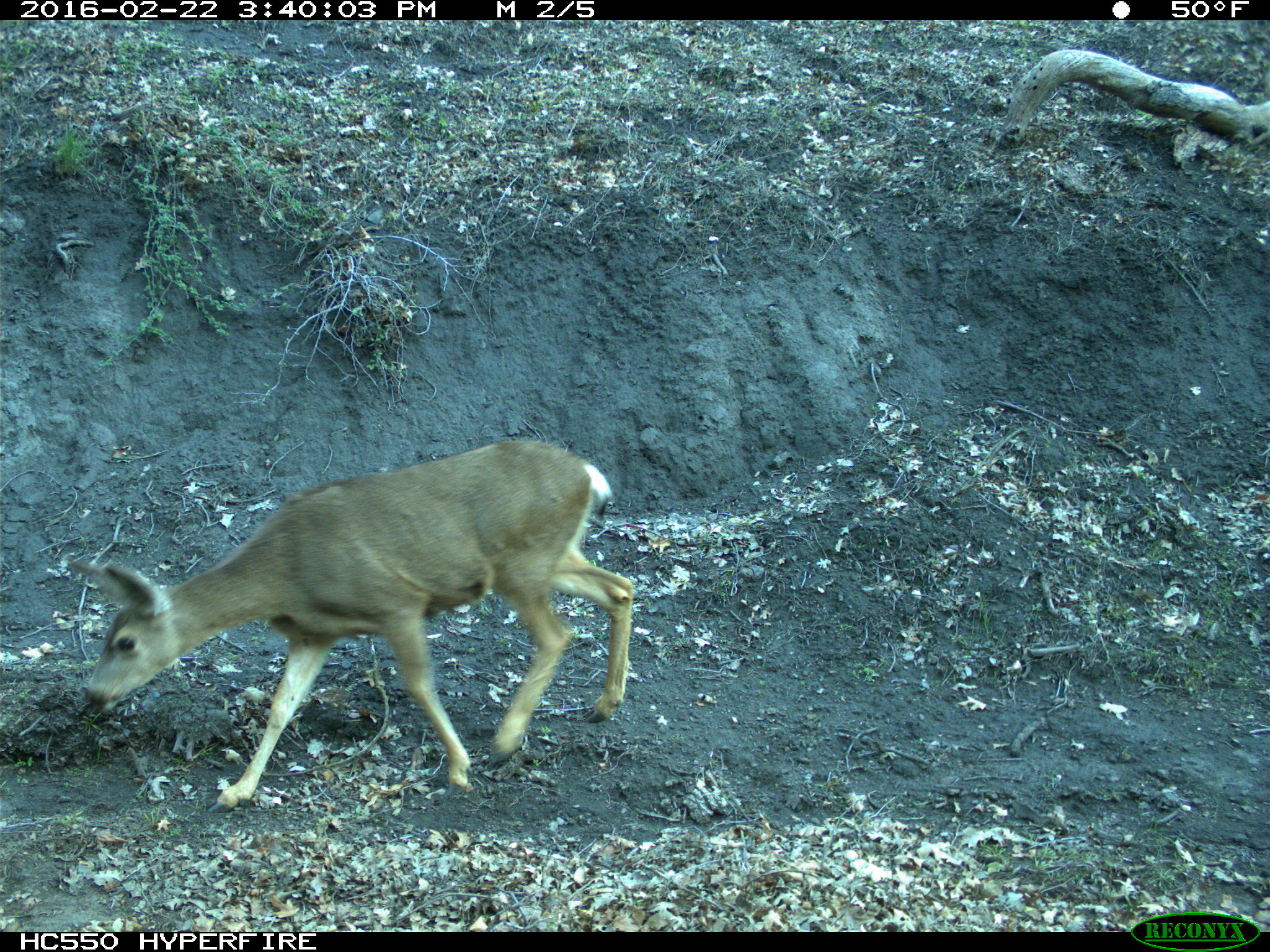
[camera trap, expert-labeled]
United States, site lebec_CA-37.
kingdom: Animalia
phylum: Chordata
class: Mammalia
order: Artiodactyla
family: Cervidae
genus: Odocoileus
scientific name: Odocoileus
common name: deer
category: unidentified deer